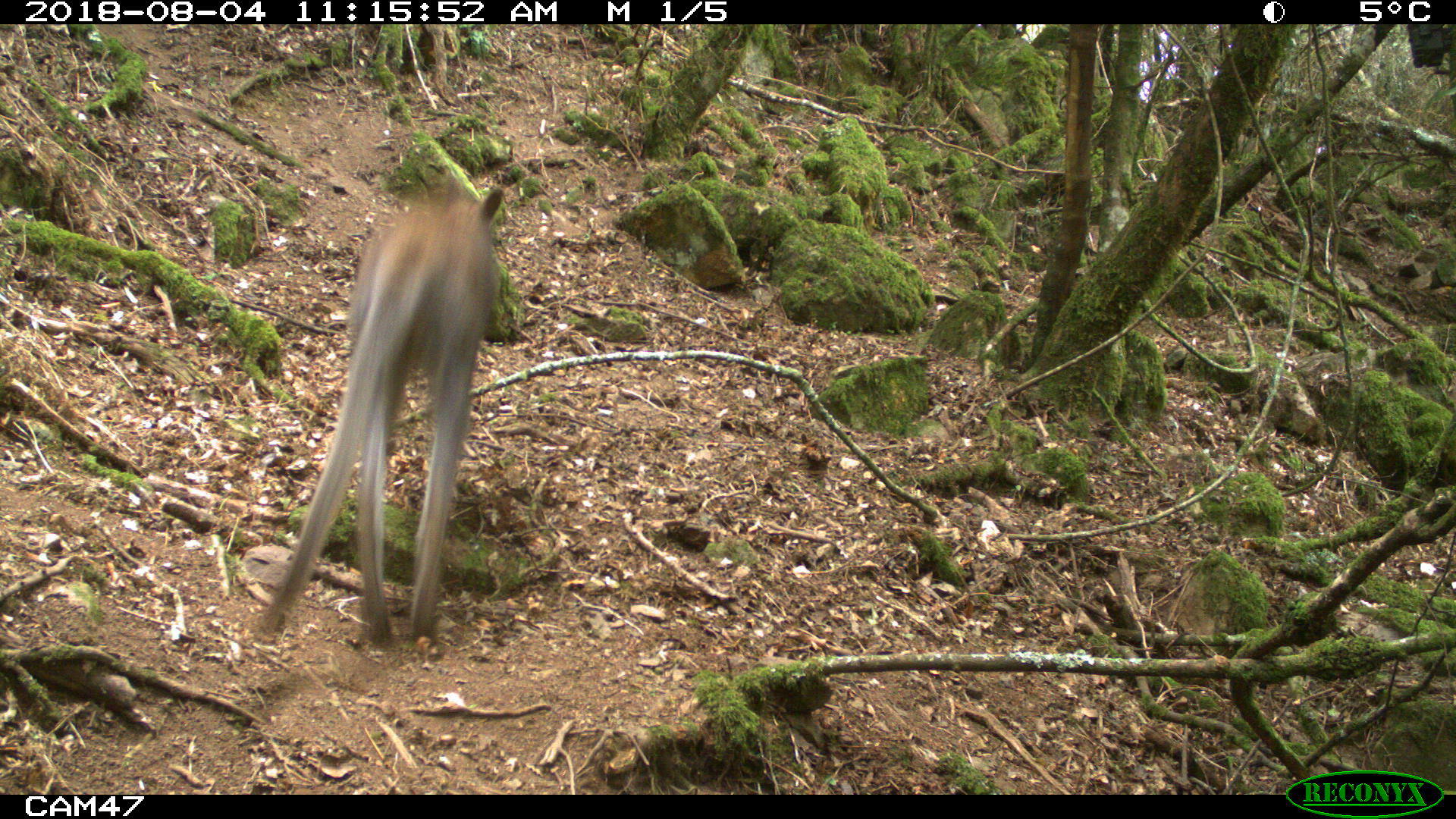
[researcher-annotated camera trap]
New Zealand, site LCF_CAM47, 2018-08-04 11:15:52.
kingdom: Animalia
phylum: Chordata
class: Mammalia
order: Diprotodontia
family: Macropodidae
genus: Notamacropus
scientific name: Notamacropus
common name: wallaby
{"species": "wallaby (Notamacropus)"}